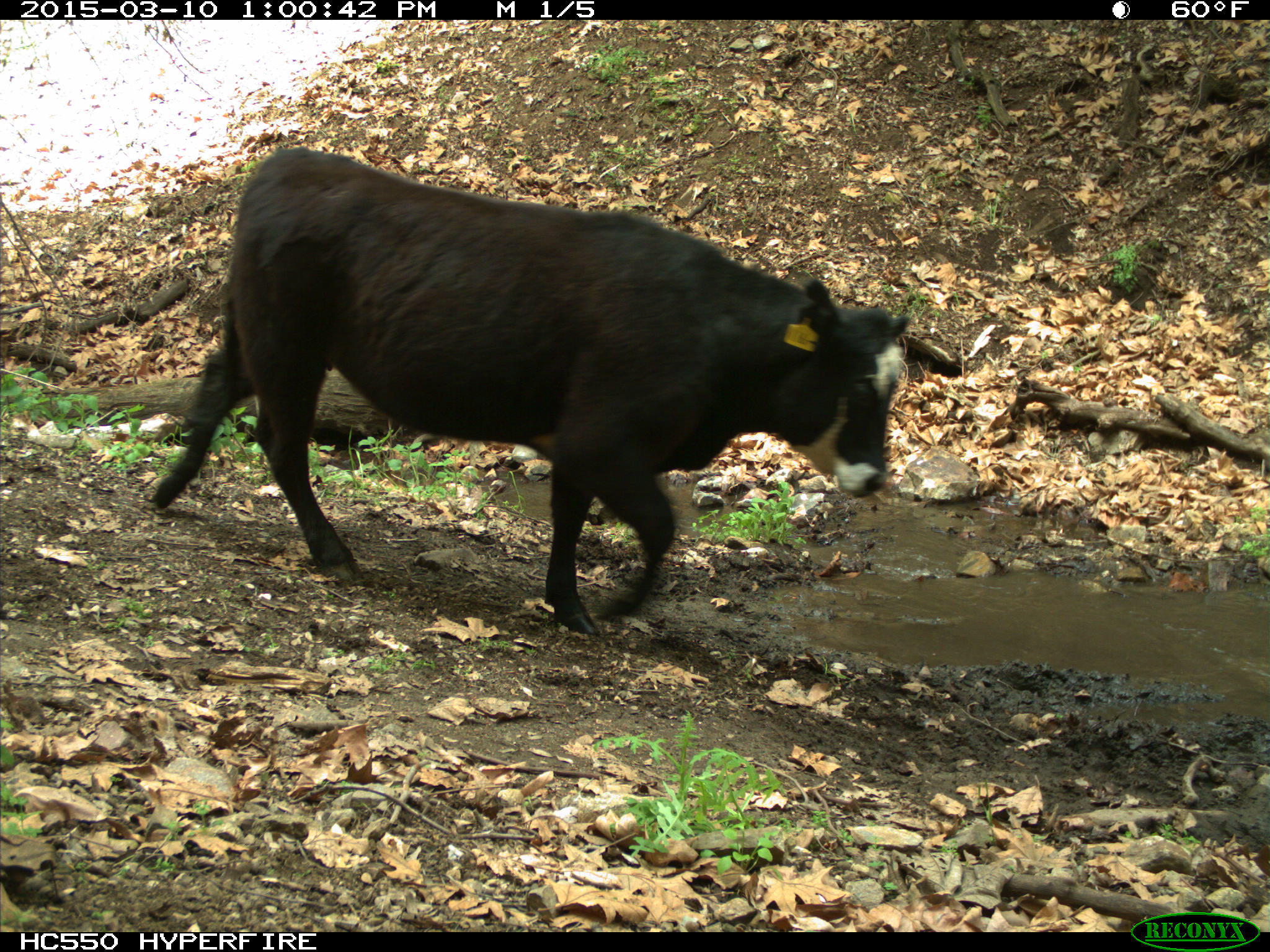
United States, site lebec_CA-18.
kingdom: Animalia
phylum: Chordata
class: Mammalia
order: Artiodactyla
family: Bovidae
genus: Bos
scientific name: Bos taurus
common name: domestic cow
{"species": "Bos taurus (domestic cow)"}